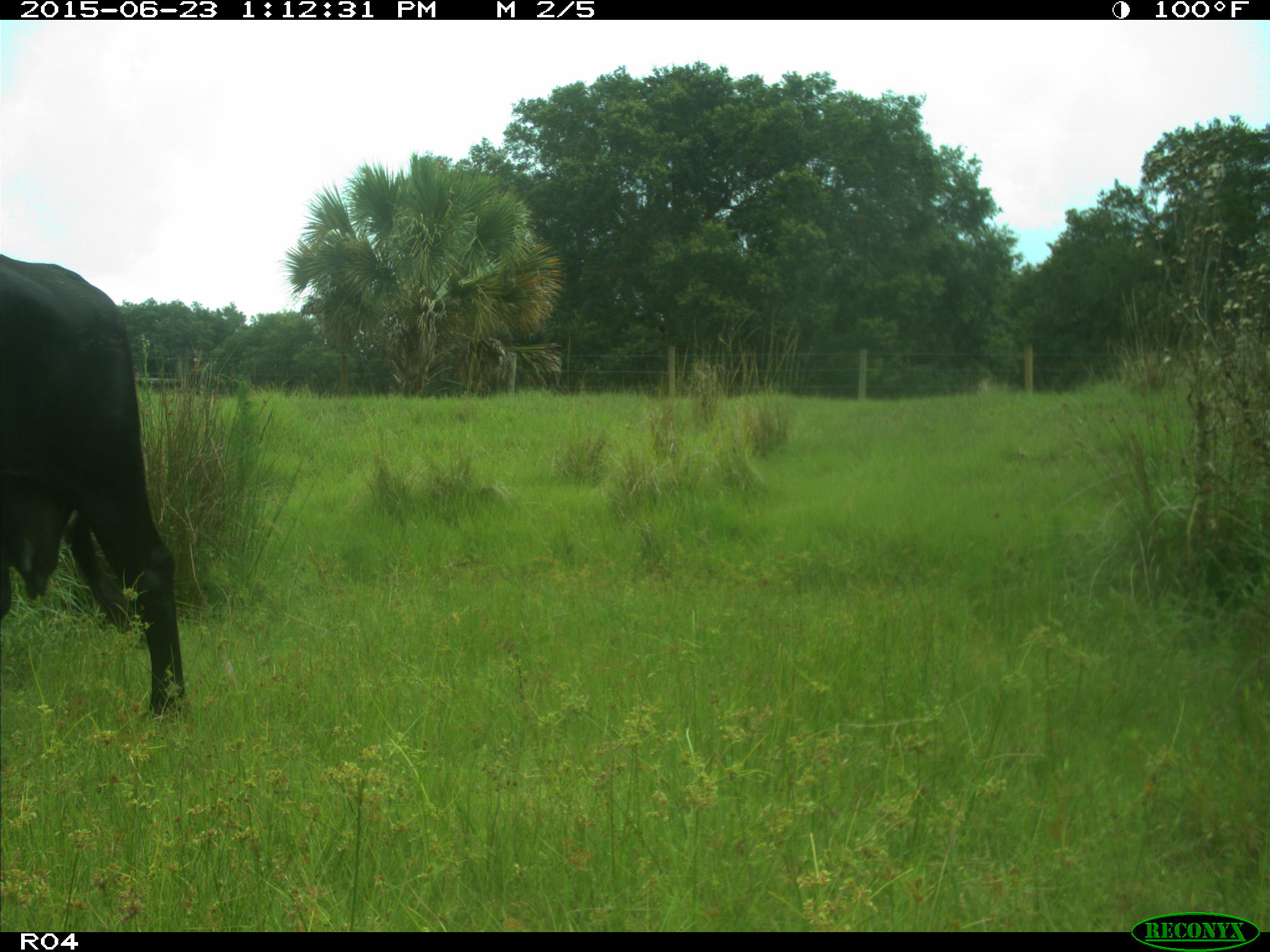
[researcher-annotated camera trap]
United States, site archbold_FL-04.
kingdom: Animalia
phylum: Chordata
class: Mammalia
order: Artiodactyla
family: Bovidae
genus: Bos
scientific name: Bos taurus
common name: domestic cow